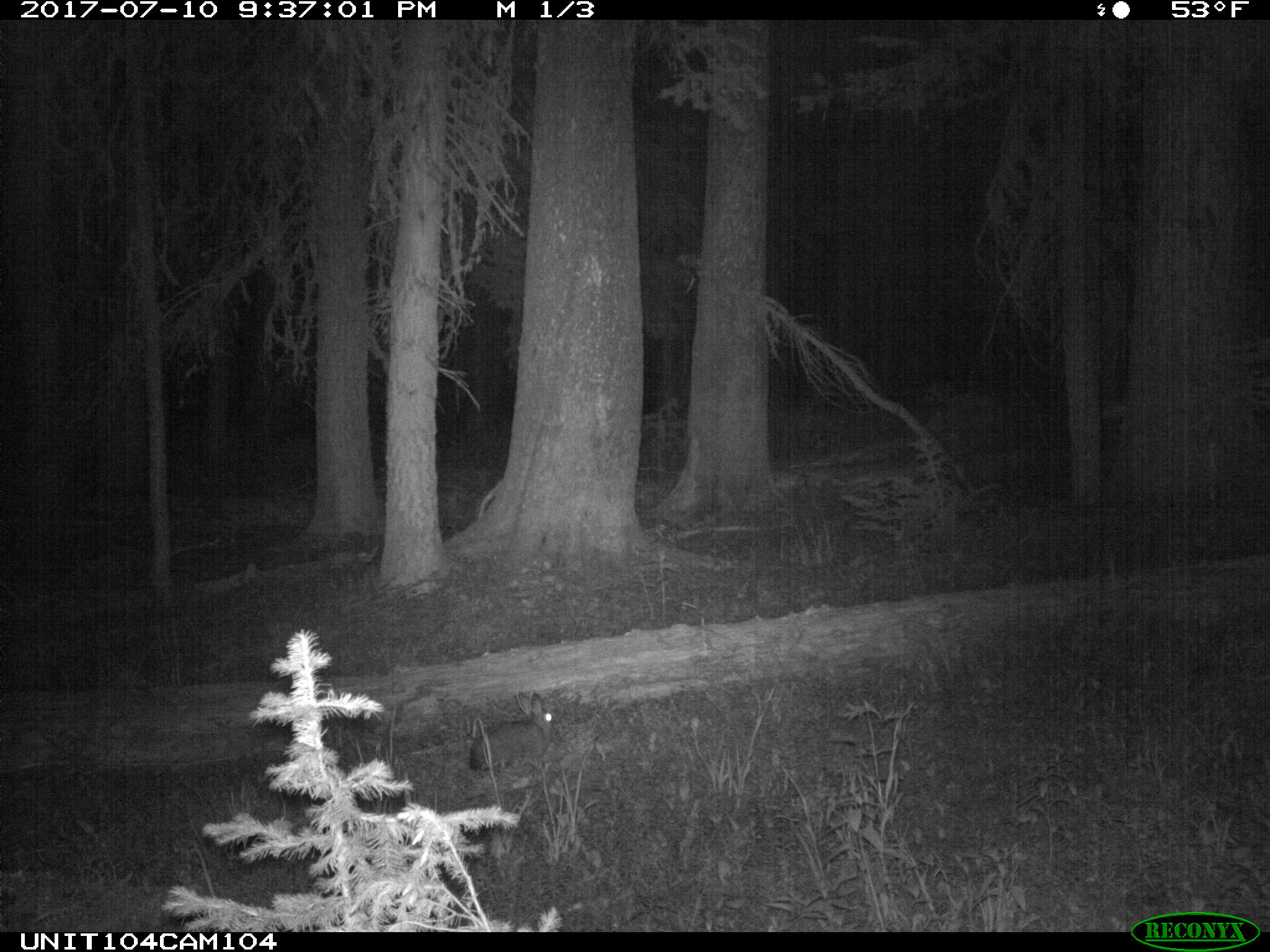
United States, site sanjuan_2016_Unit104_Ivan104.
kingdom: Animalia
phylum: Chordata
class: Mammalia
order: Lagomorpha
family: Leporidae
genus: Lepus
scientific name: Lepus americanus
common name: snowshoe hare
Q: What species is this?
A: Lepus americanus (snowshoe hare).